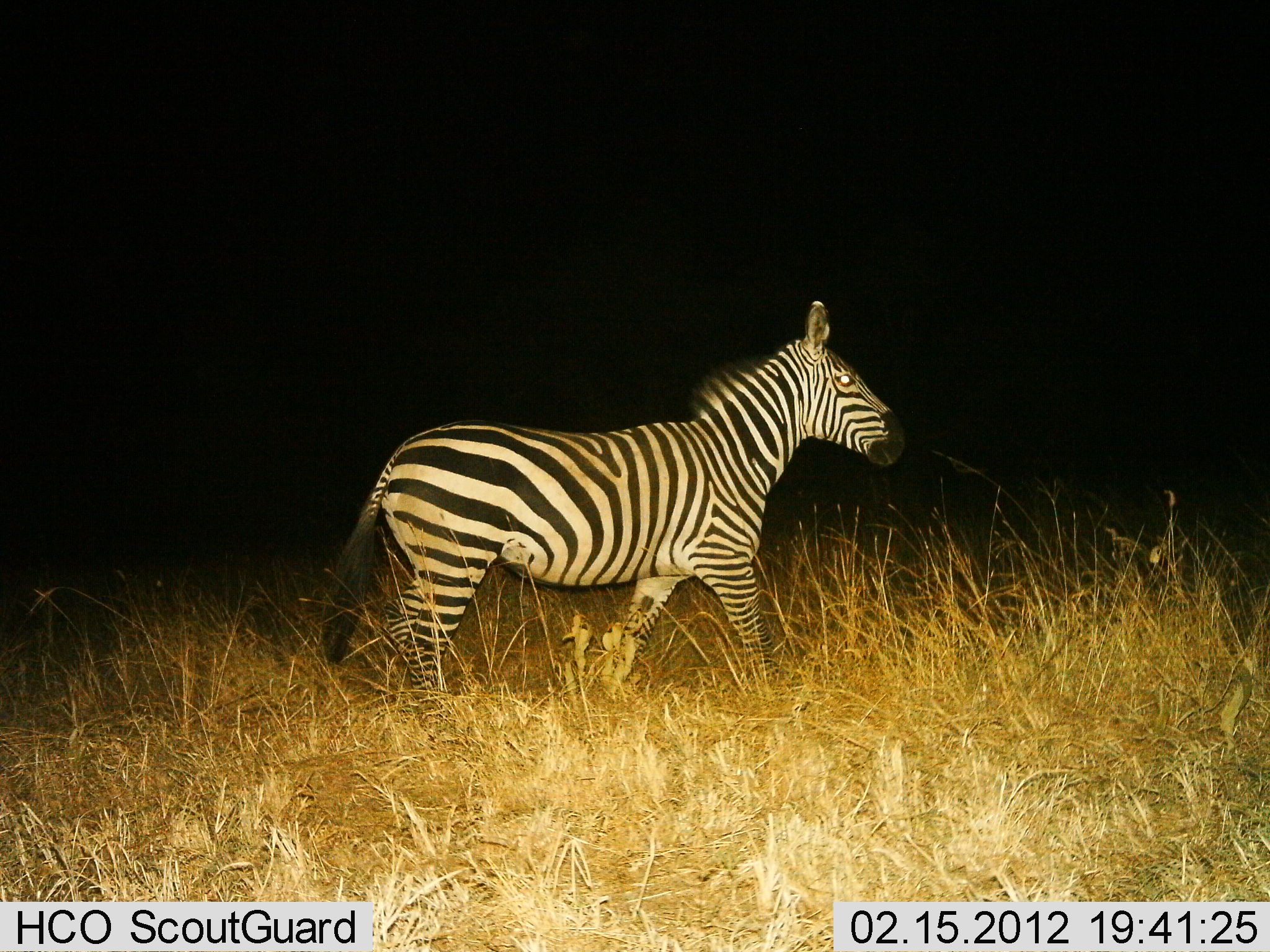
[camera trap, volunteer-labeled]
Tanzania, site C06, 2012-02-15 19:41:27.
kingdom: Animalia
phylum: Chordata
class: Mammalia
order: Perissodactyla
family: Equidae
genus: Equus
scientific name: Equus quagga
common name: plains zebra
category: zebra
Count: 1.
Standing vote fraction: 35%.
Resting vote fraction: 0%.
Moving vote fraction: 65%.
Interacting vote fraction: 0%.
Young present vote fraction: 0%.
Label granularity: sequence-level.